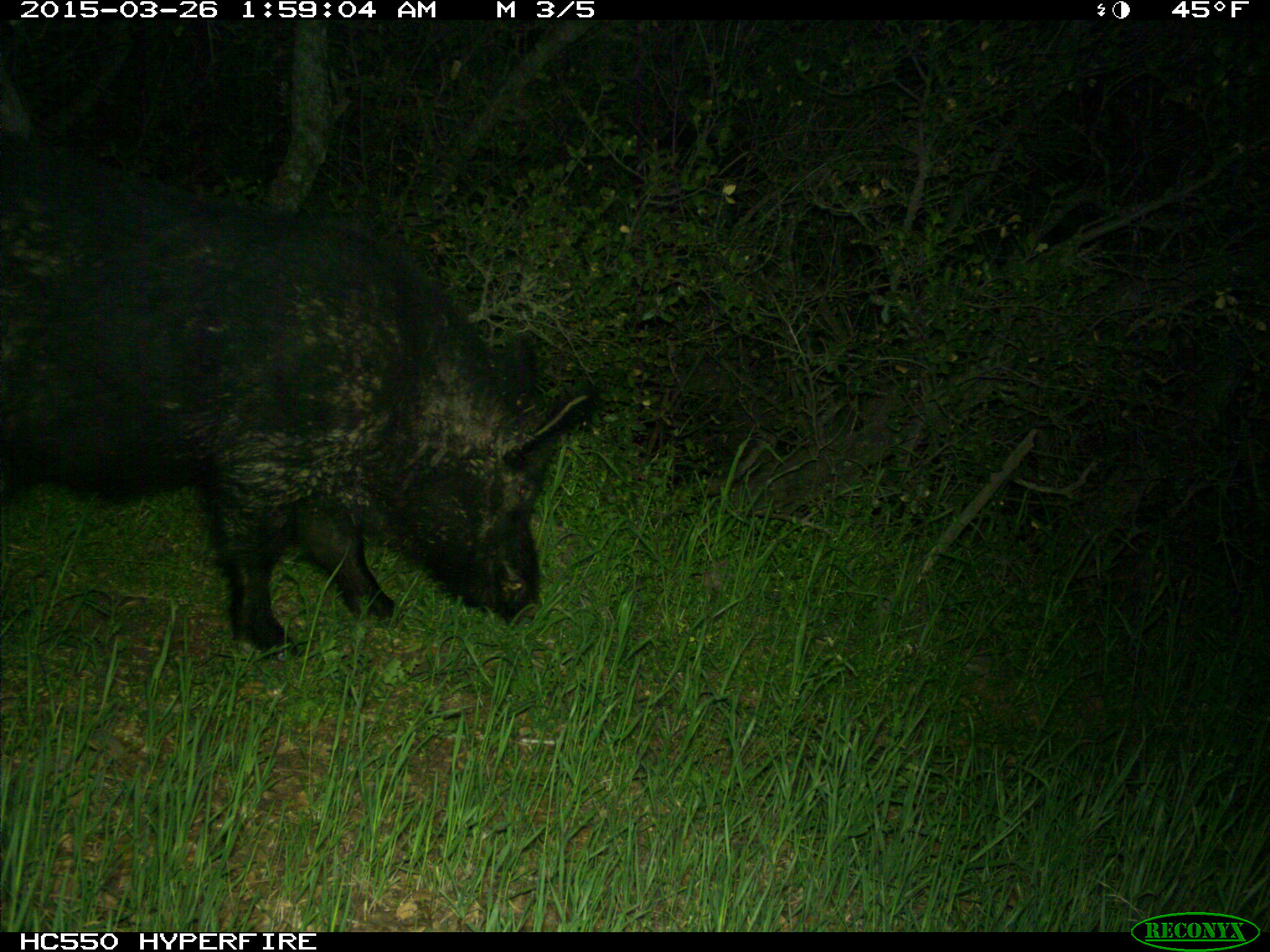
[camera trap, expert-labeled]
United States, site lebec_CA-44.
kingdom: Animalia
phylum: Chordata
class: Mammalia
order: Artiodactyla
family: Suidae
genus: Sus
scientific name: Sus scrofa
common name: wild boar